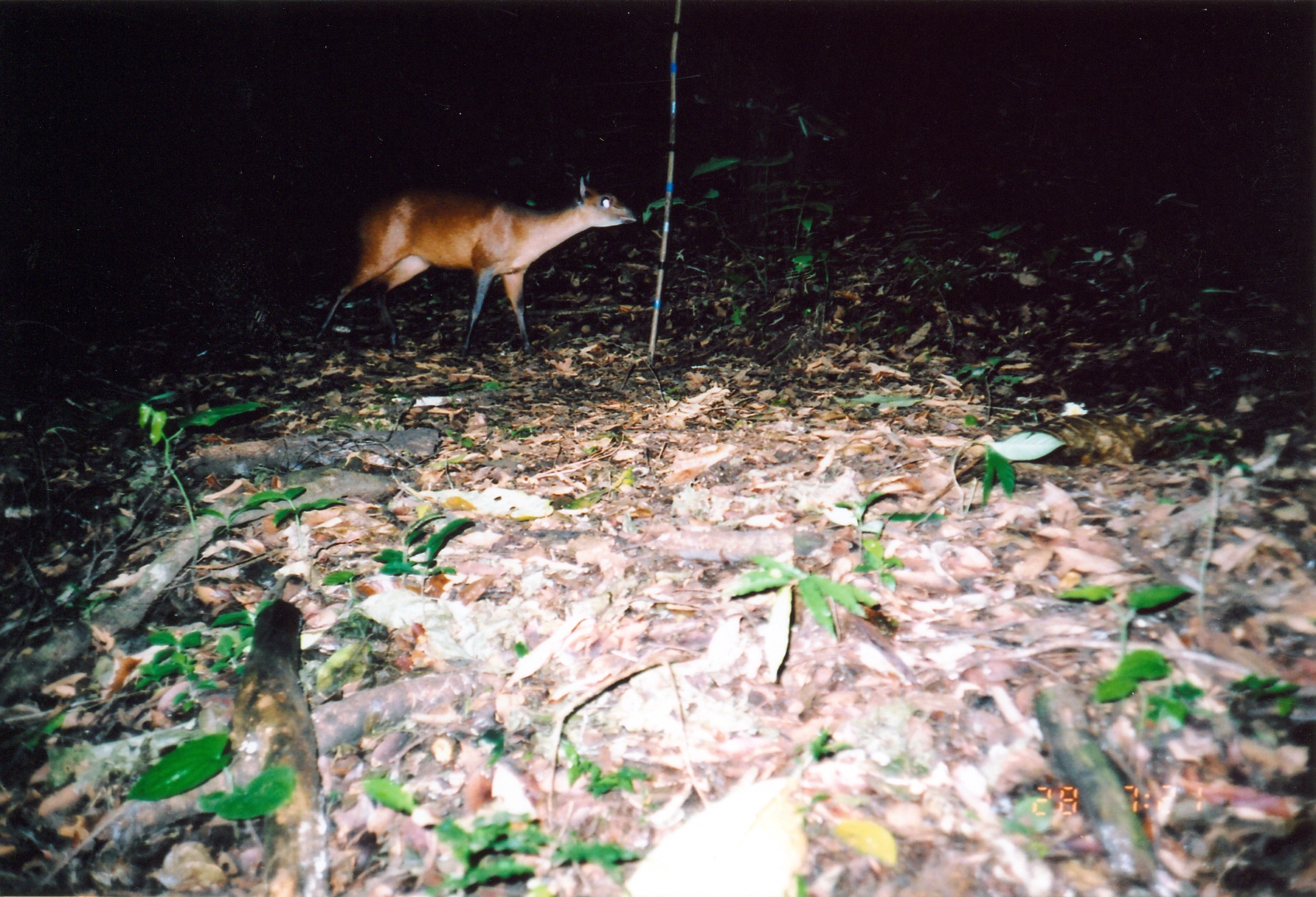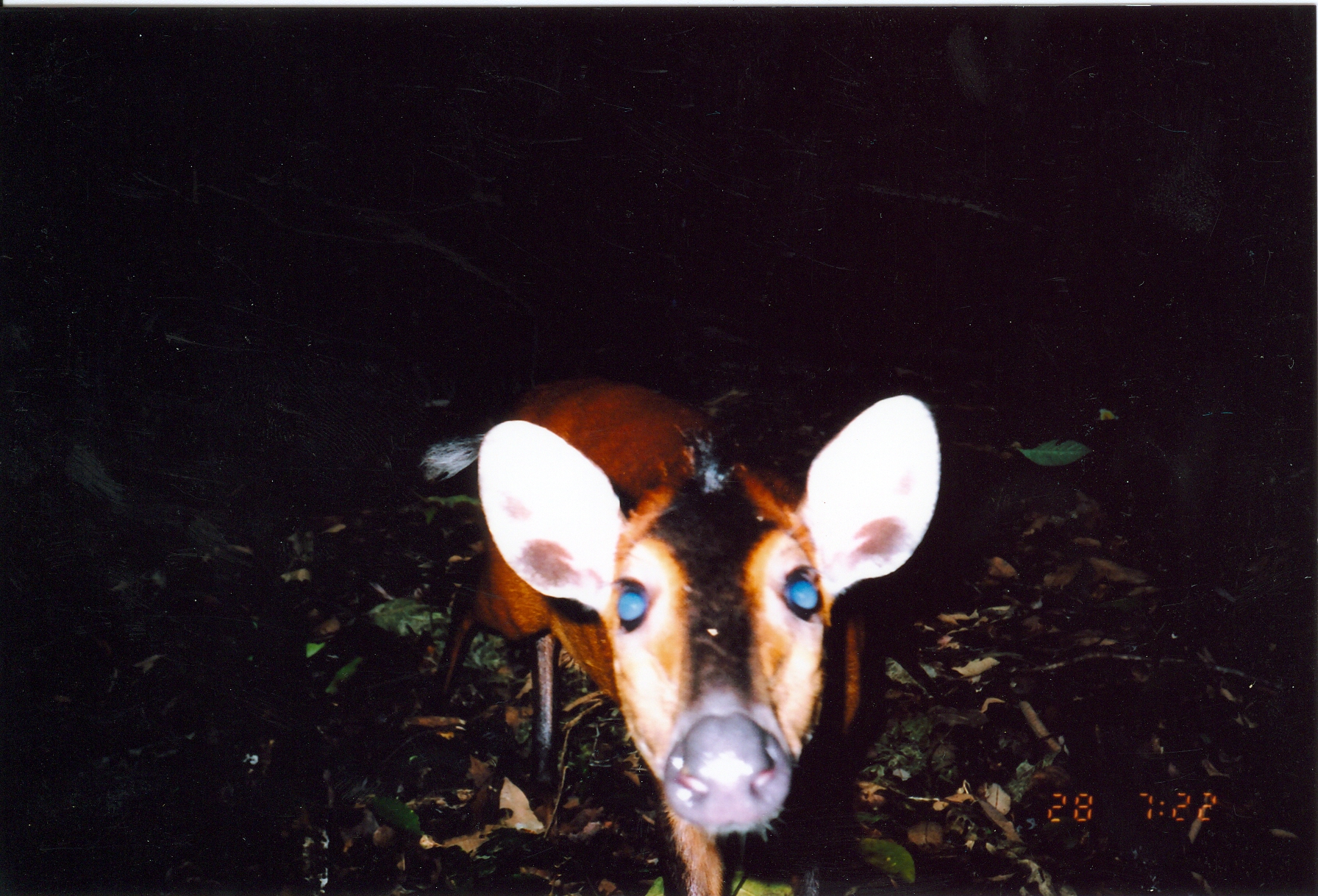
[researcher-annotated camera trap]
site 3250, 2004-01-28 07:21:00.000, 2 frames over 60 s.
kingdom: Animalia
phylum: Chordata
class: Mammalia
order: Artiodactyla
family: Bovidae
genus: Cephalophus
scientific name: Cephalophus harveyi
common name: harvey's duiker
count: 1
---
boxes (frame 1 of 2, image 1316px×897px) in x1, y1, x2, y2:
cephalophus harveyi: 311, 171, 644, 362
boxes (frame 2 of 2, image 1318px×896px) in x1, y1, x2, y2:
cephalophus harveyi: 414, 373, 941, 896